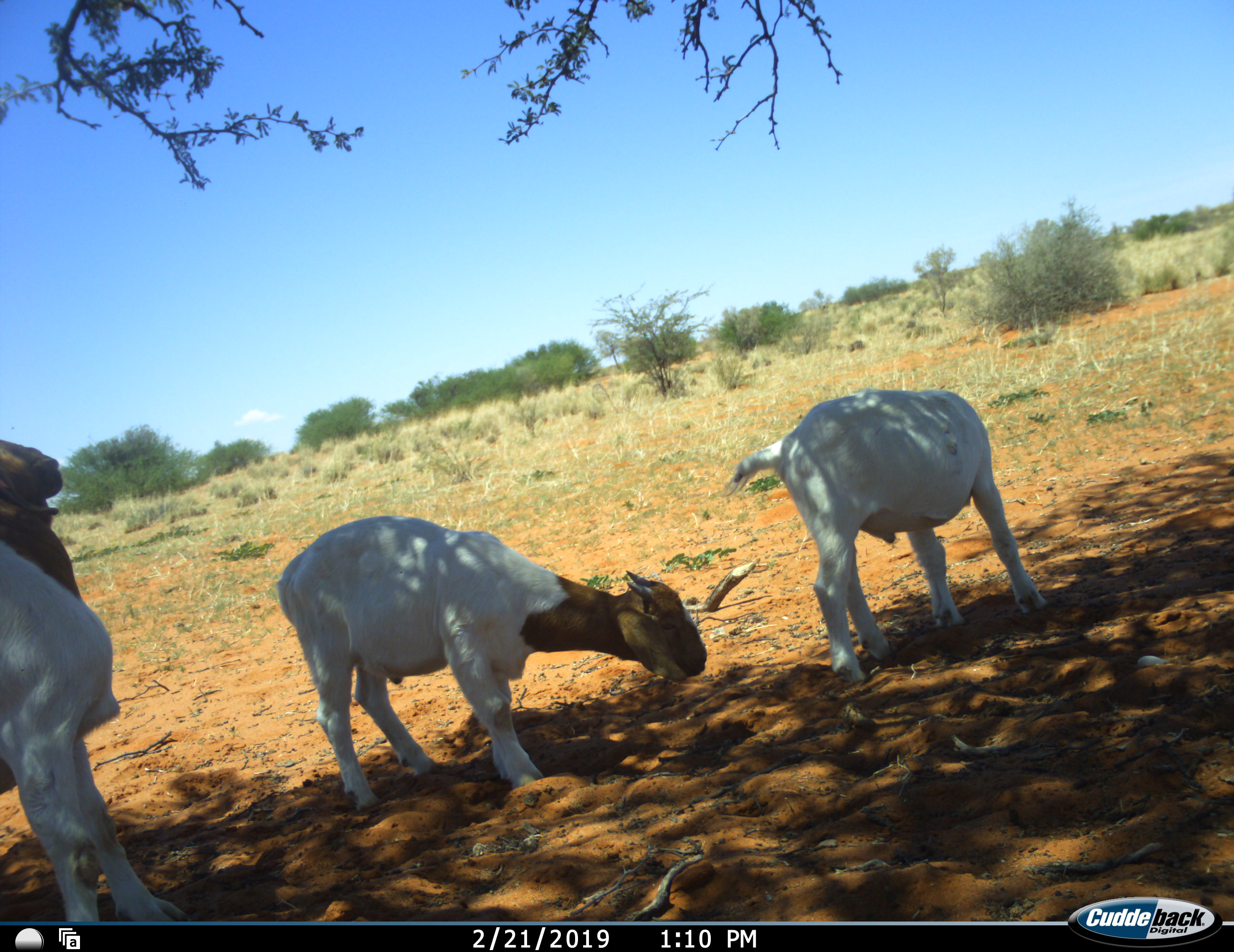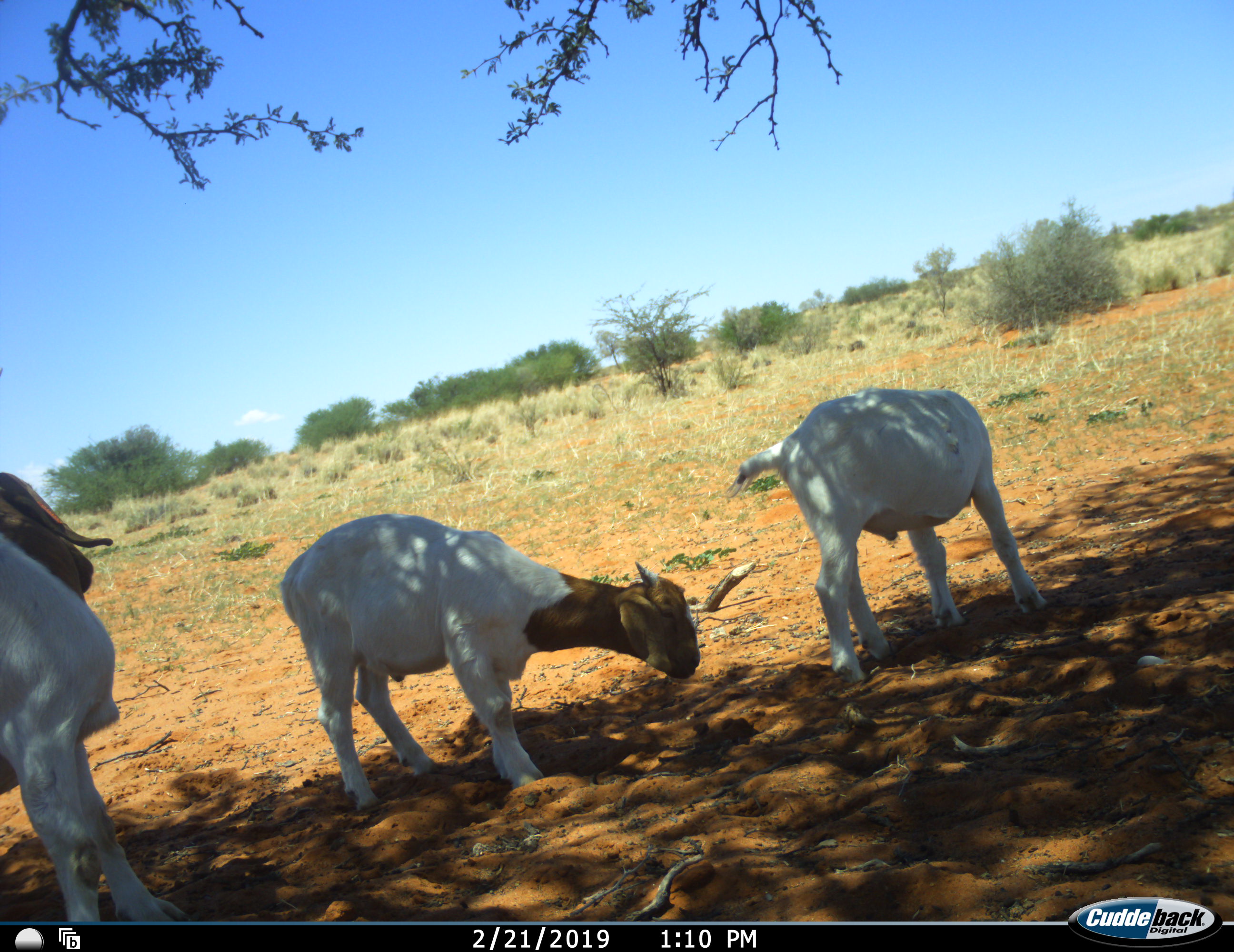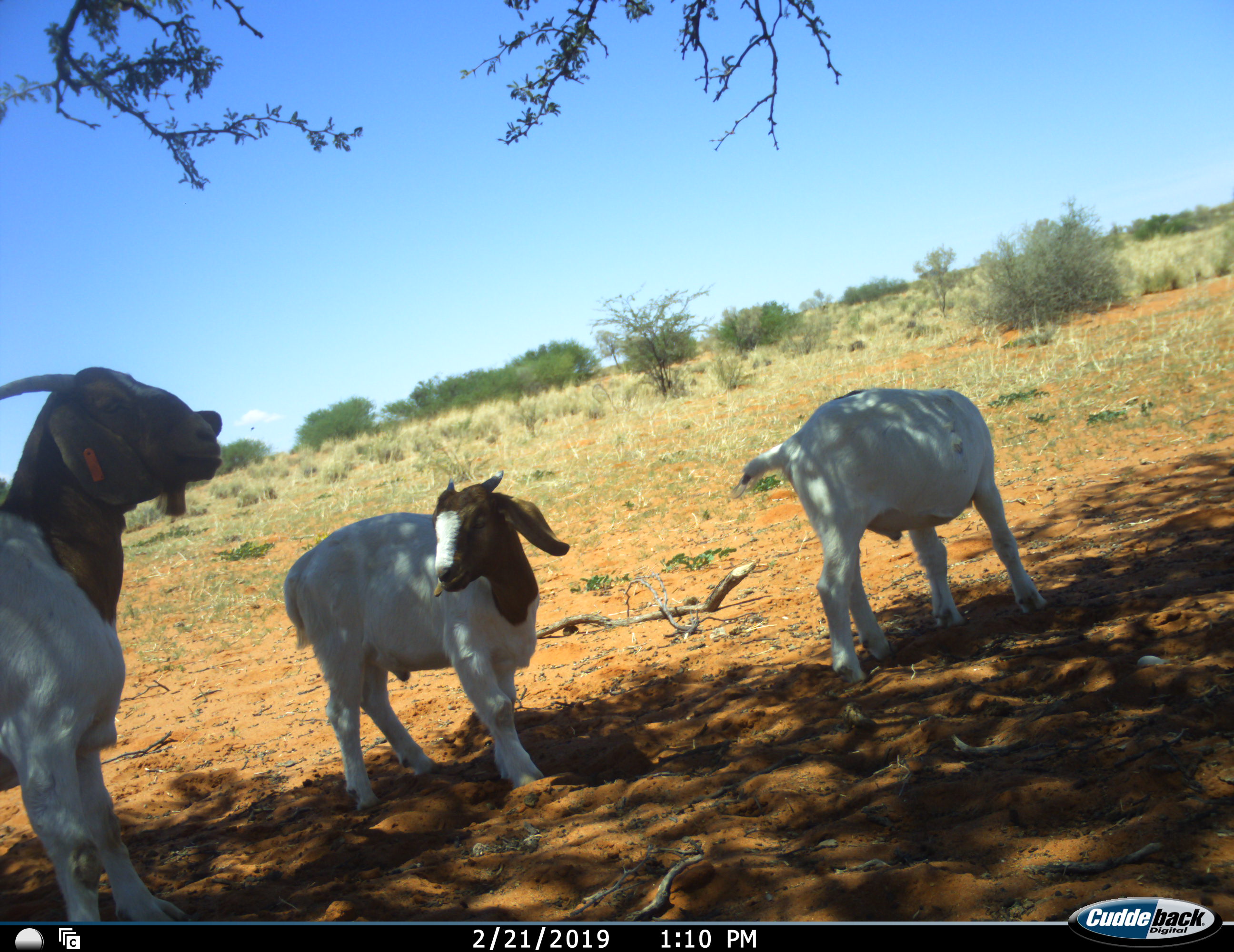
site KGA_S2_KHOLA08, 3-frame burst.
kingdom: Animalia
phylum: Chordata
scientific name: Vertebrata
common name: domestic animal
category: domesticanimal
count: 3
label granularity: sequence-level